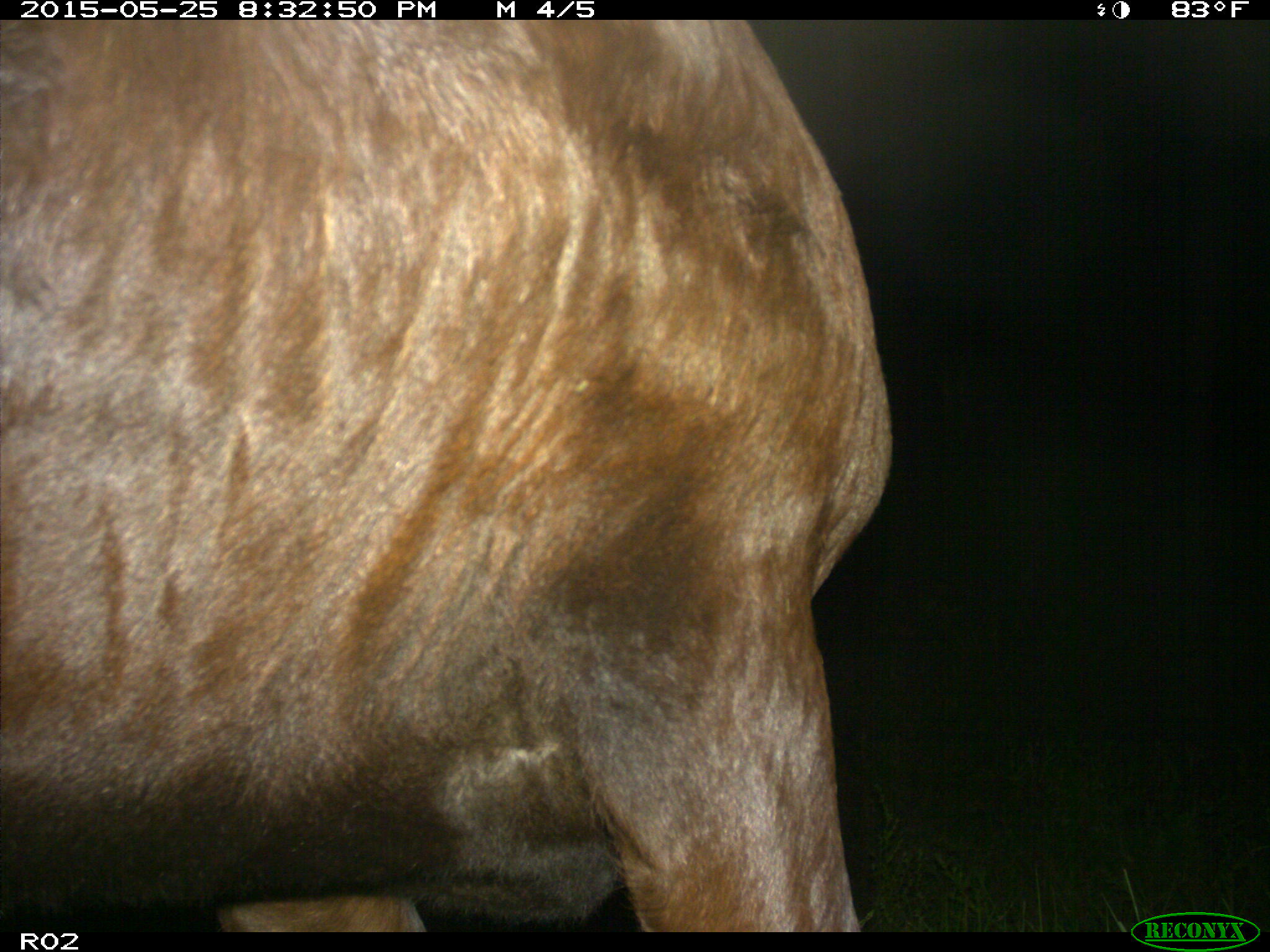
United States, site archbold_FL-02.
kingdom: Animalia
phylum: Chordata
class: Mammalia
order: Artiodactyla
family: Bovidae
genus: Bos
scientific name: Bos taurus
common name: domestic cow